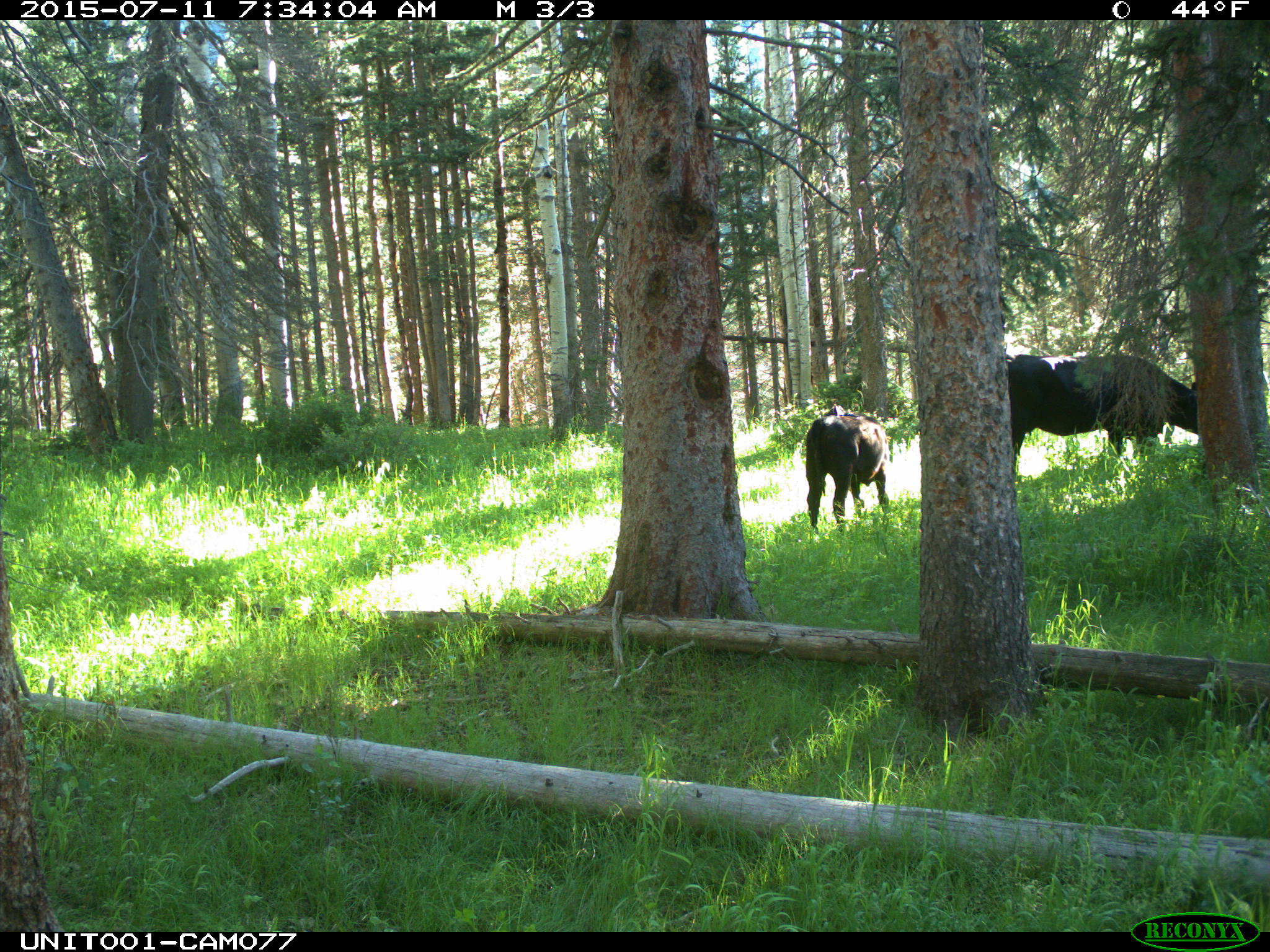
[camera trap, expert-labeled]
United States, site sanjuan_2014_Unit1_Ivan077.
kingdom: Animalia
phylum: Chordata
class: Mammalia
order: Artiodactyla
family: Bovidae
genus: Bos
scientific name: Bos taurus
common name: domestic cow